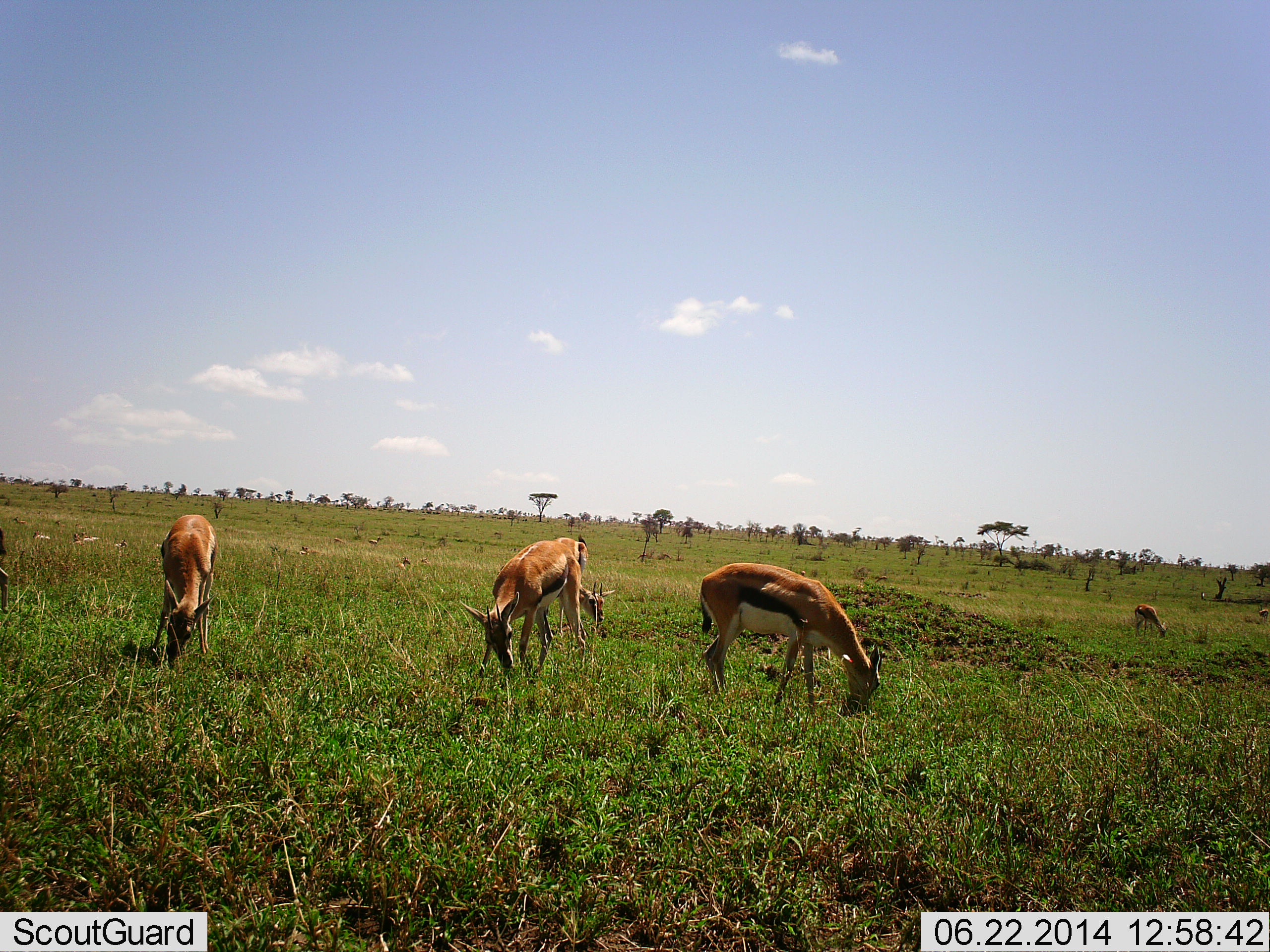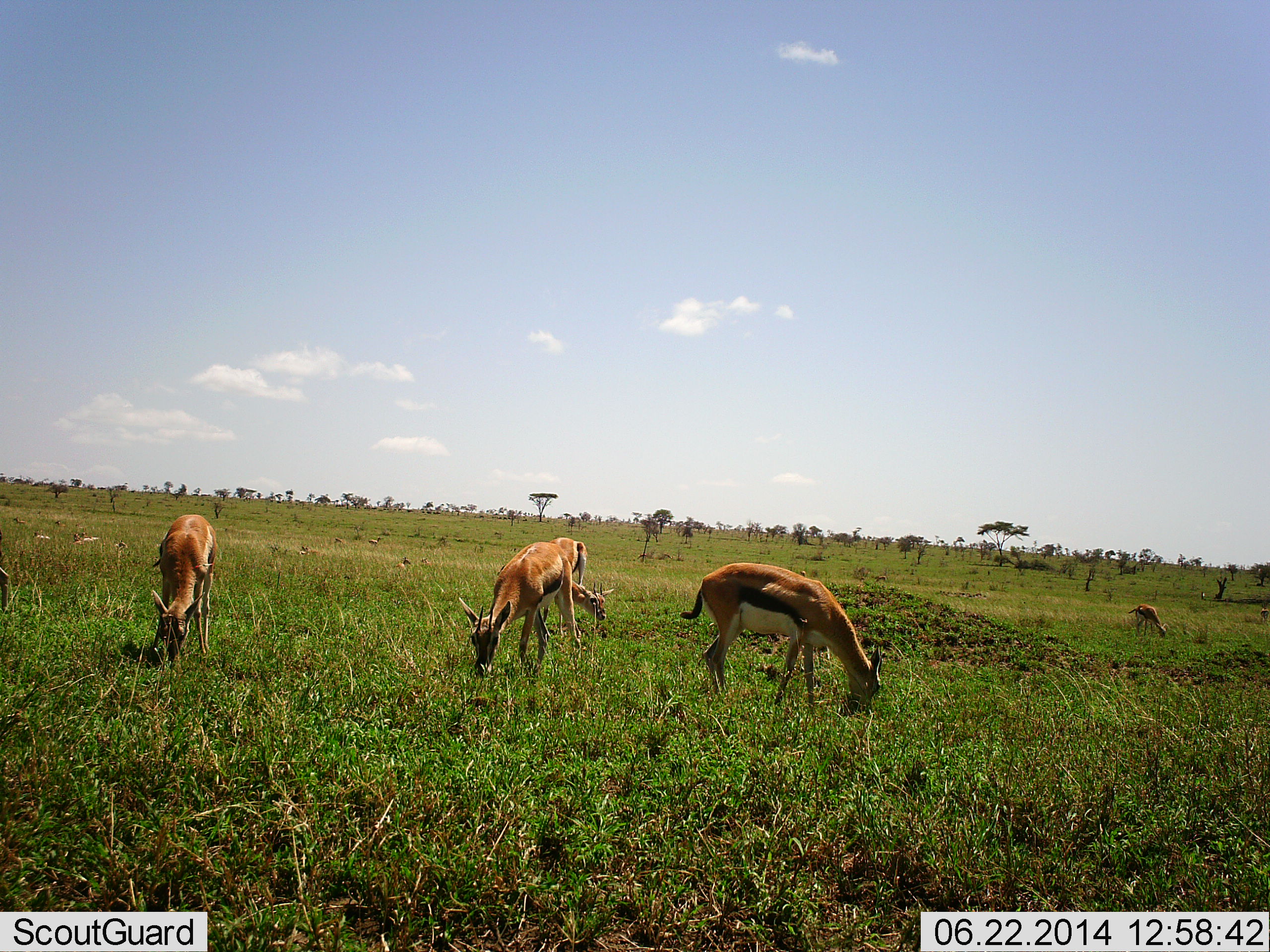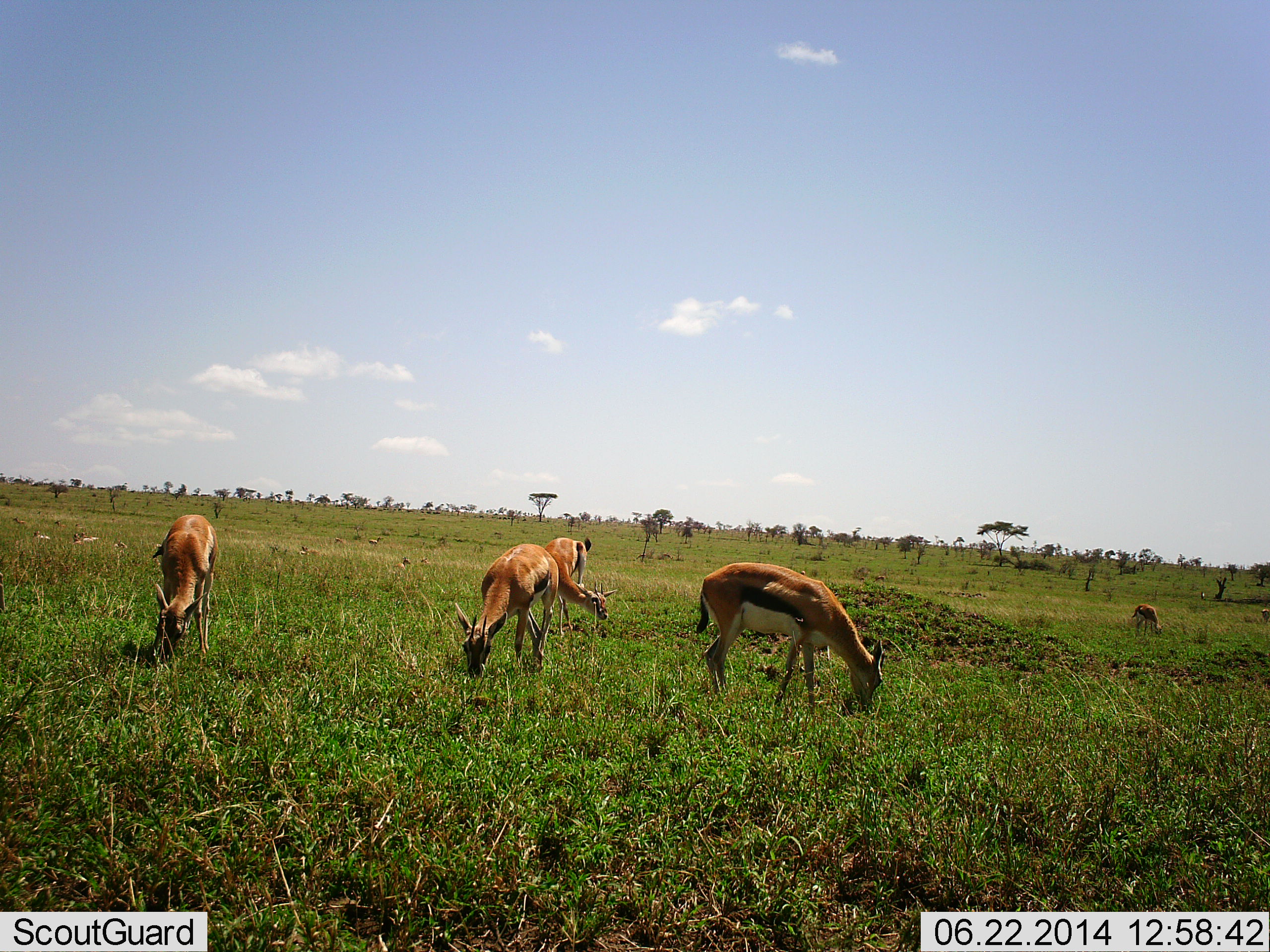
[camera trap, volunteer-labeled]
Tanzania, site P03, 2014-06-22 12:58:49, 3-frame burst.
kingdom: Animalia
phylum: Chordata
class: Mammalia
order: Artiodactyla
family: Bovidae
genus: Eudorcas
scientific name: Eudorcas thomsonii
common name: thomson's gazelle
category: gazellethomsons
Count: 5.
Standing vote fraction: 30%.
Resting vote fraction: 0%.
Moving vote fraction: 0%.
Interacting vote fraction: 0%.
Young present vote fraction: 20%.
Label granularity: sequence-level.